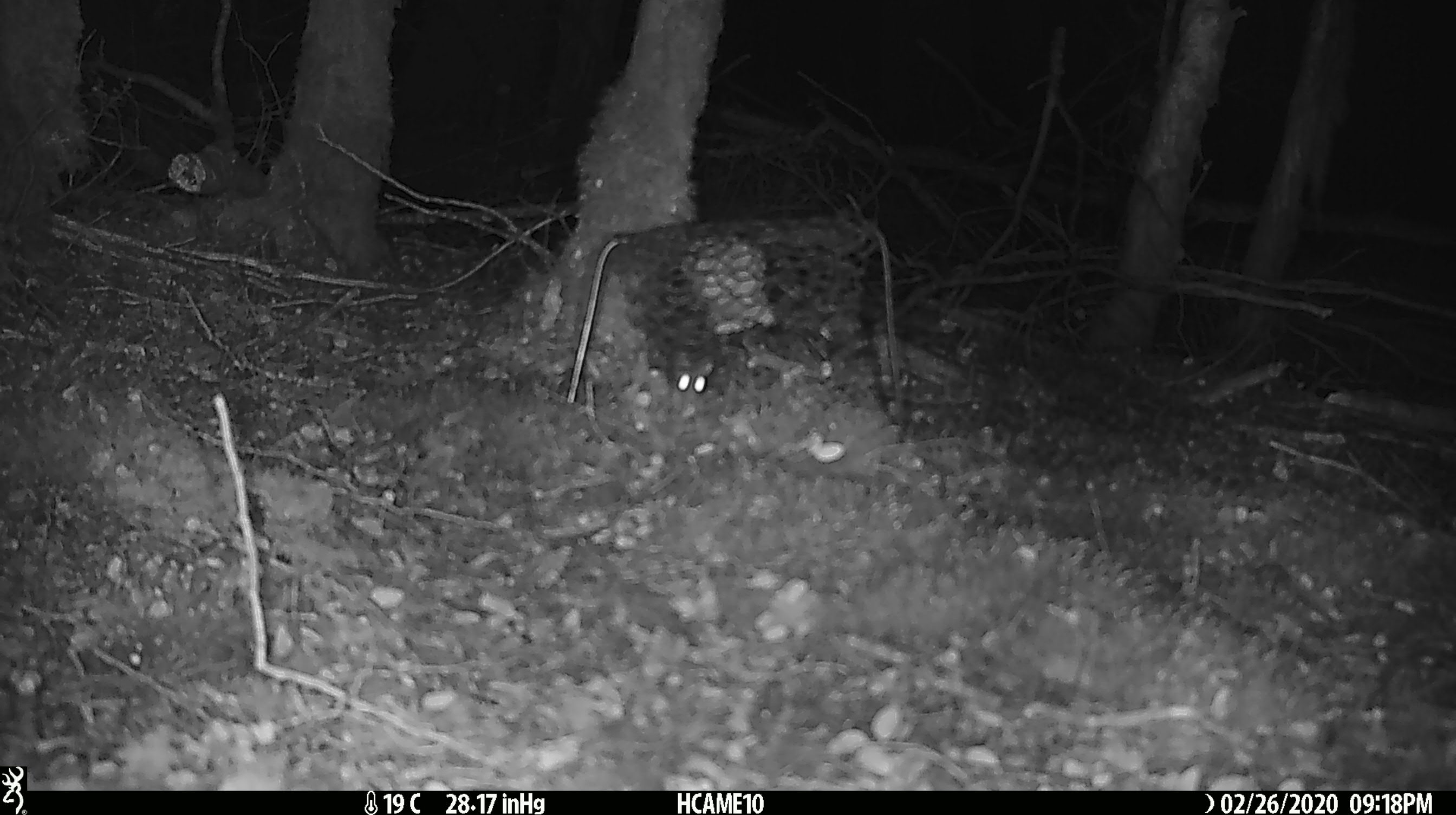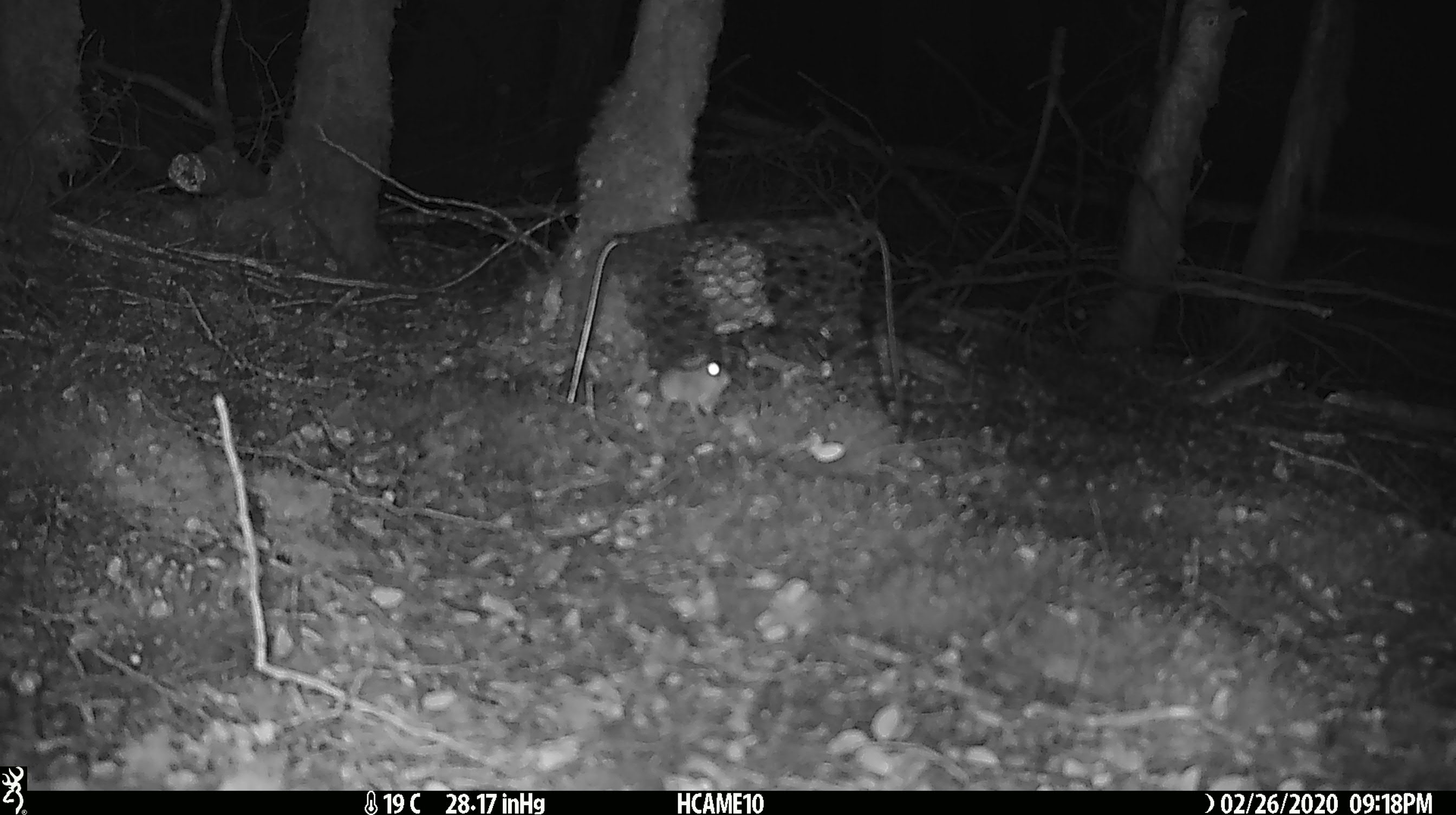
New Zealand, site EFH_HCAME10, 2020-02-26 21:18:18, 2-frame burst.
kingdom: Animalia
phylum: Chordata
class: Mammalia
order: Rodentia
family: Muridae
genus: Mus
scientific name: Mus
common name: mouse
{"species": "mouse (Mus)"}